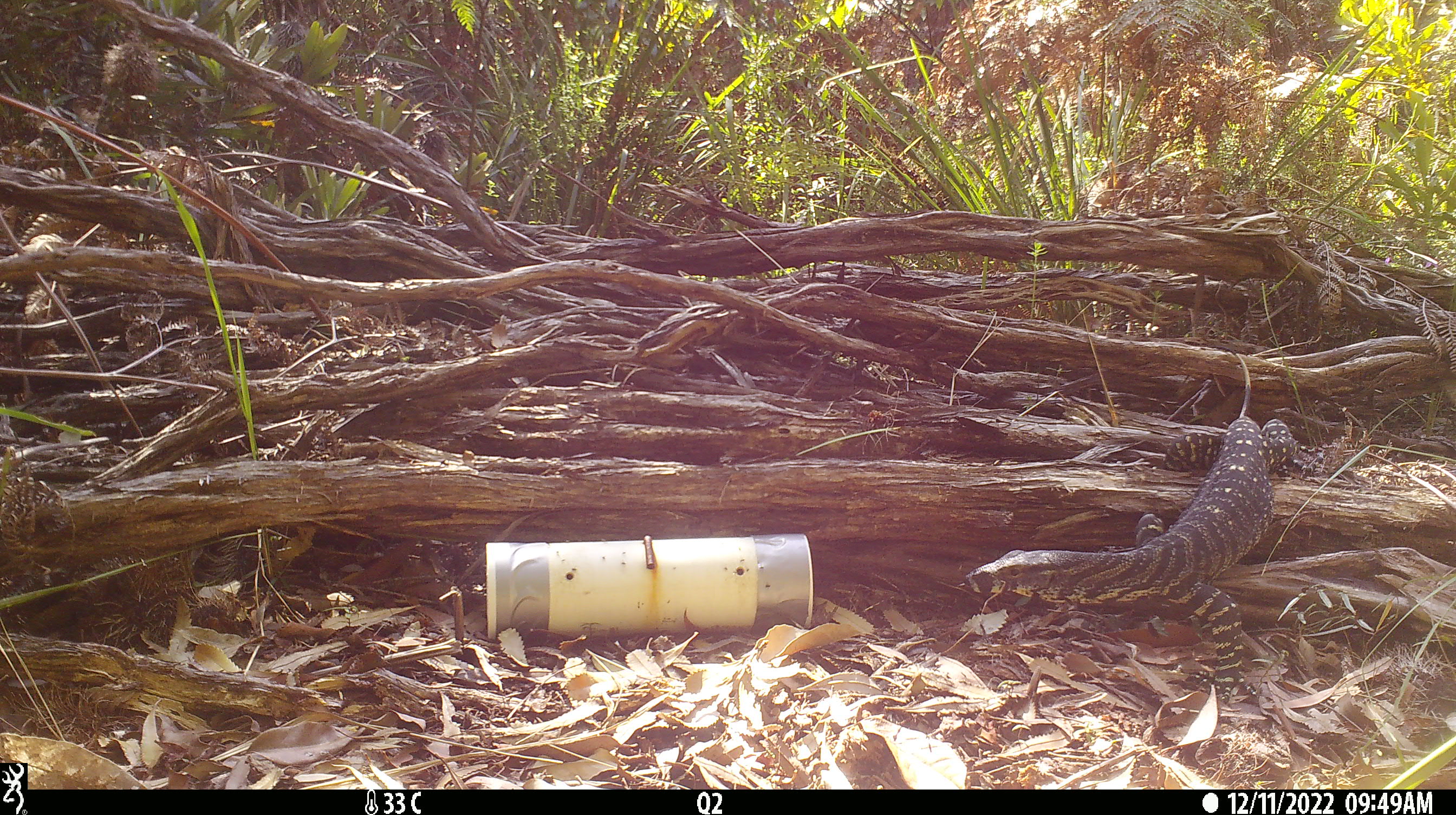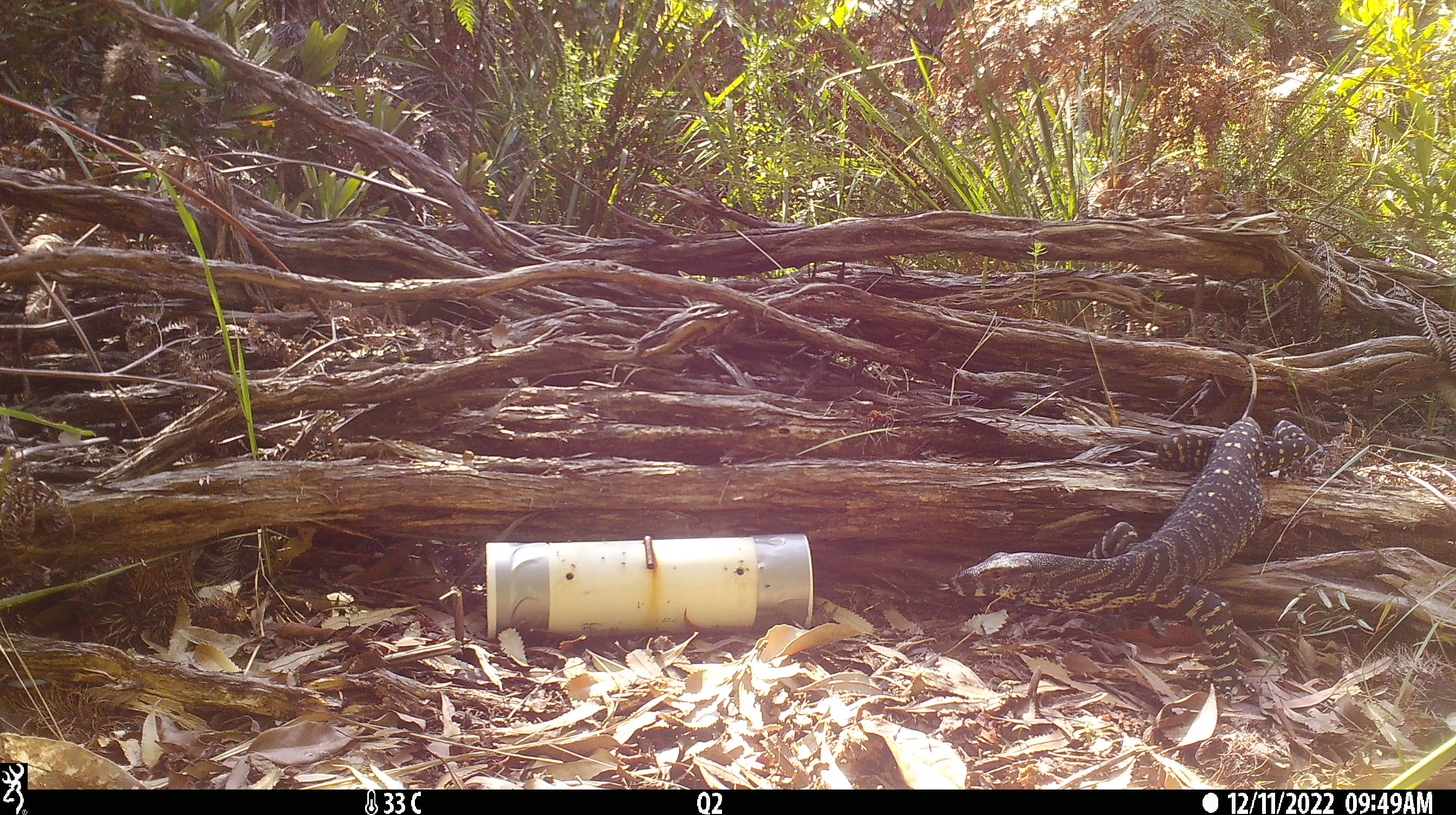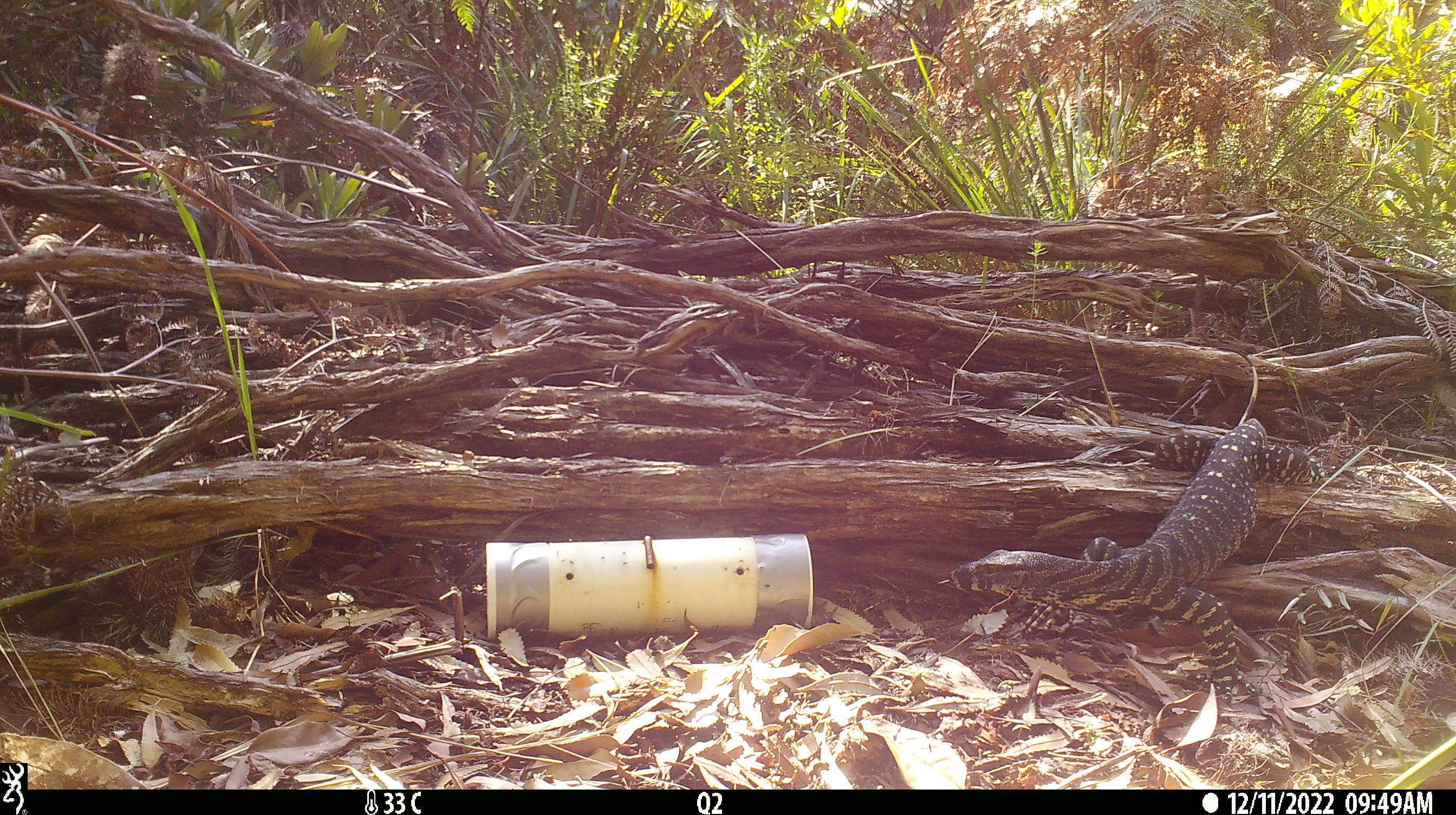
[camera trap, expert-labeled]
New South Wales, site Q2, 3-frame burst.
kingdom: Animalia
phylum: Chordata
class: Reptilia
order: Squamata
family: Varanidae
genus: Varanus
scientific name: Varanus varius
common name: lace monitor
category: goanna